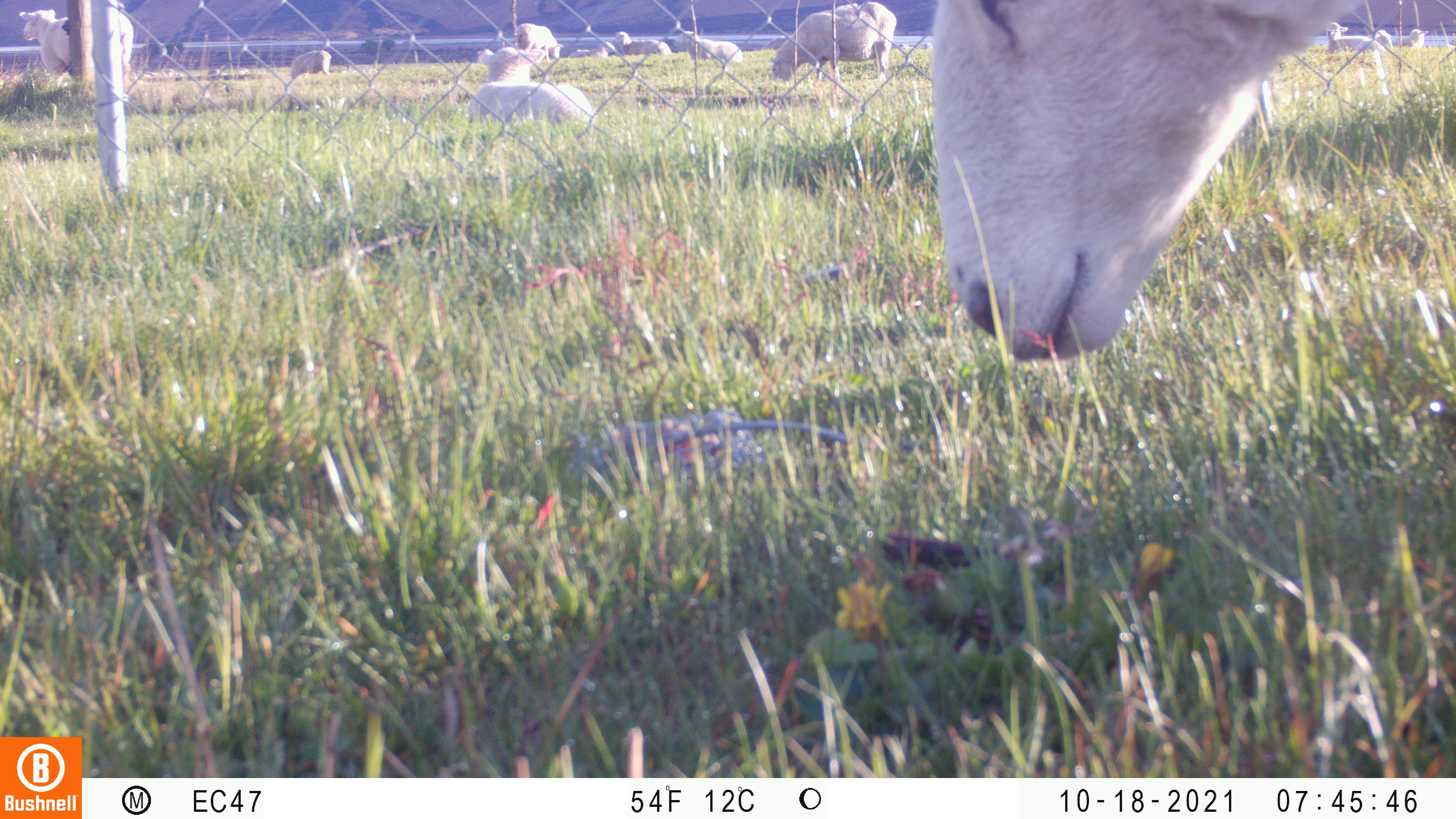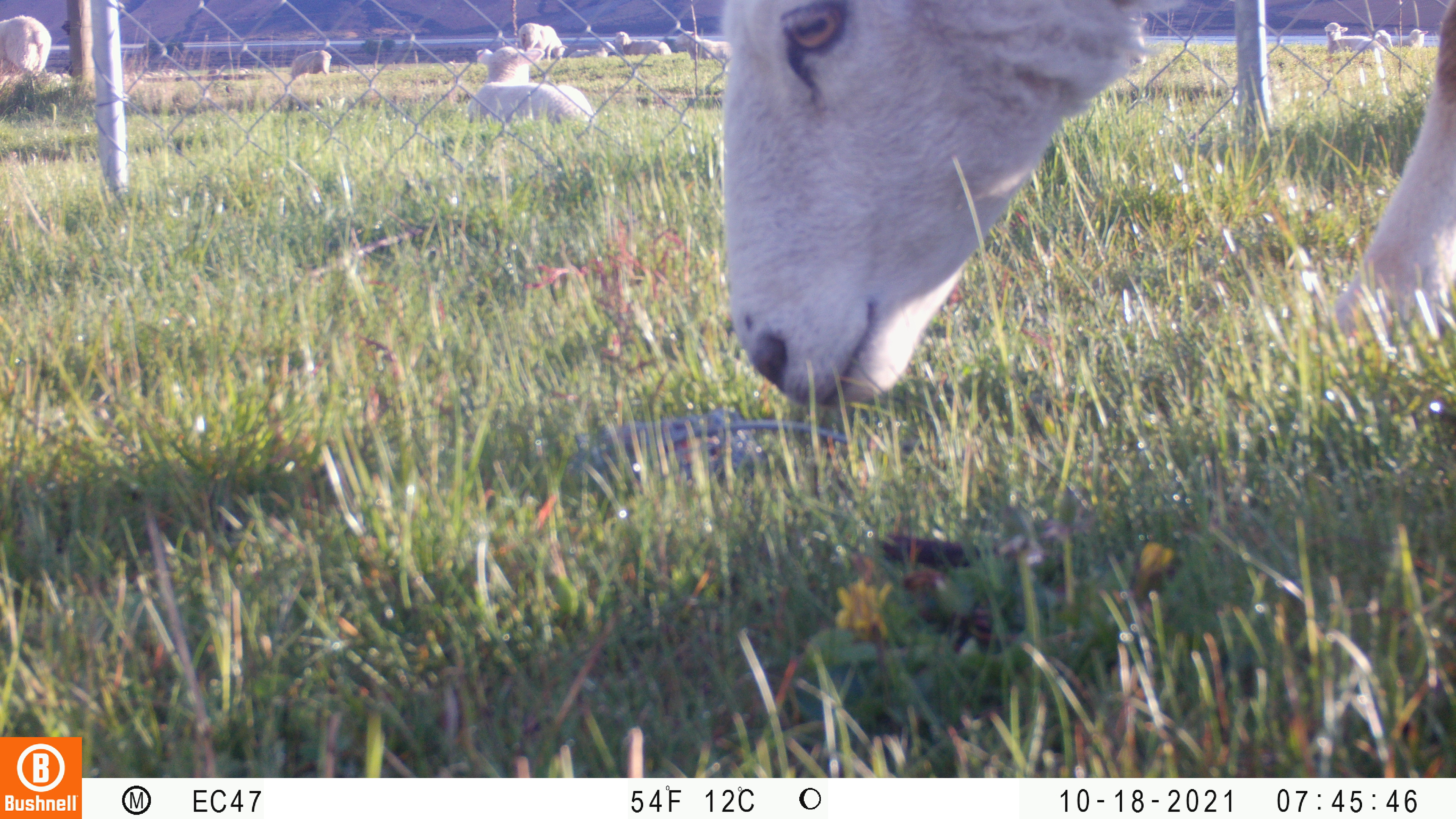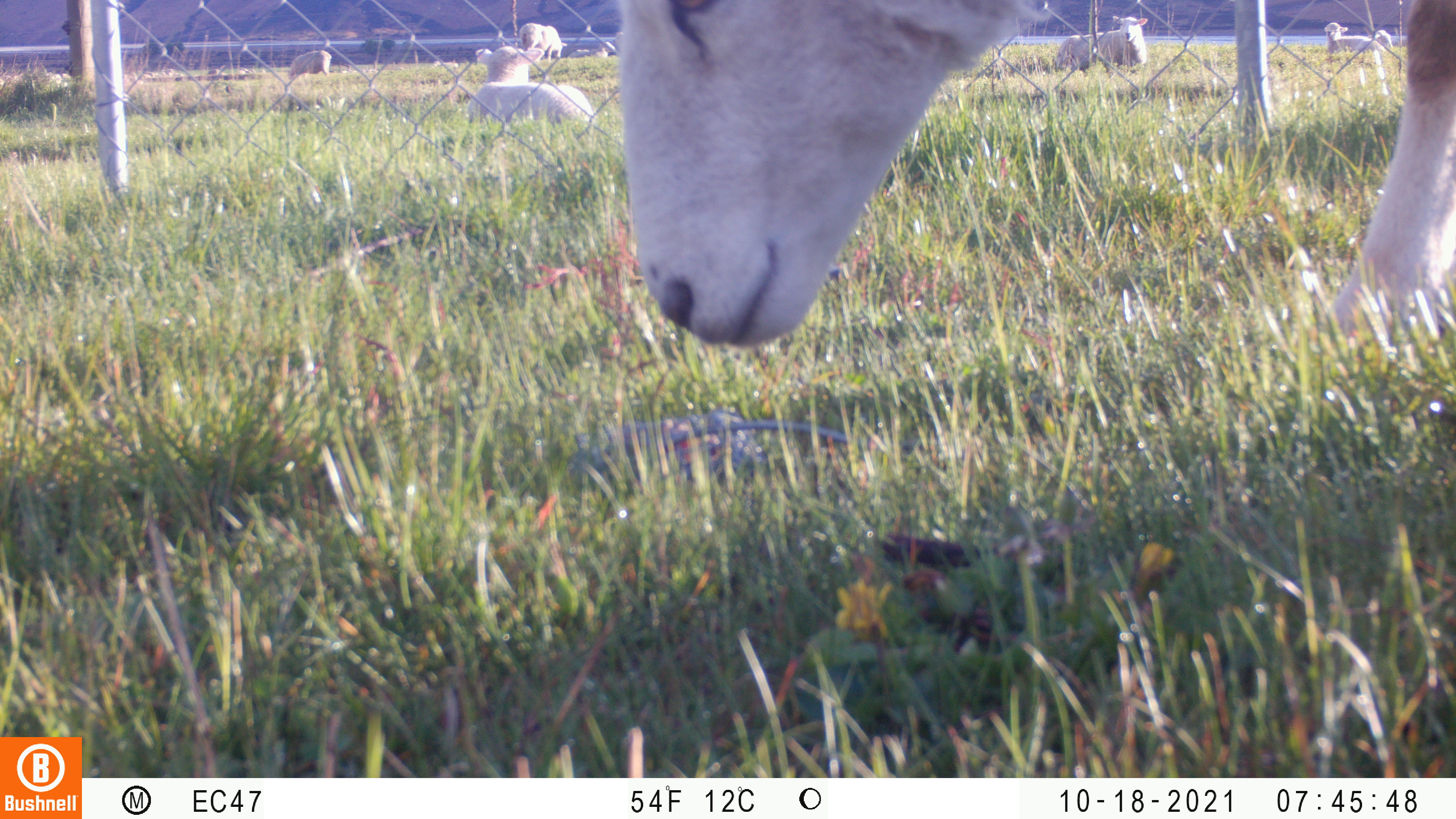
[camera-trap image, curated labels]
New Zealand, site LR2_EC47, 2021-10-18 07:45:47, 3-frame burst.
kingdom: Animalia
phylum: Chordata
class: Mammalia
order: Artiodactyla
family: Bovidae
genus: Bos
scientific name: Bos taurus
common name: domestic cow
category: cow